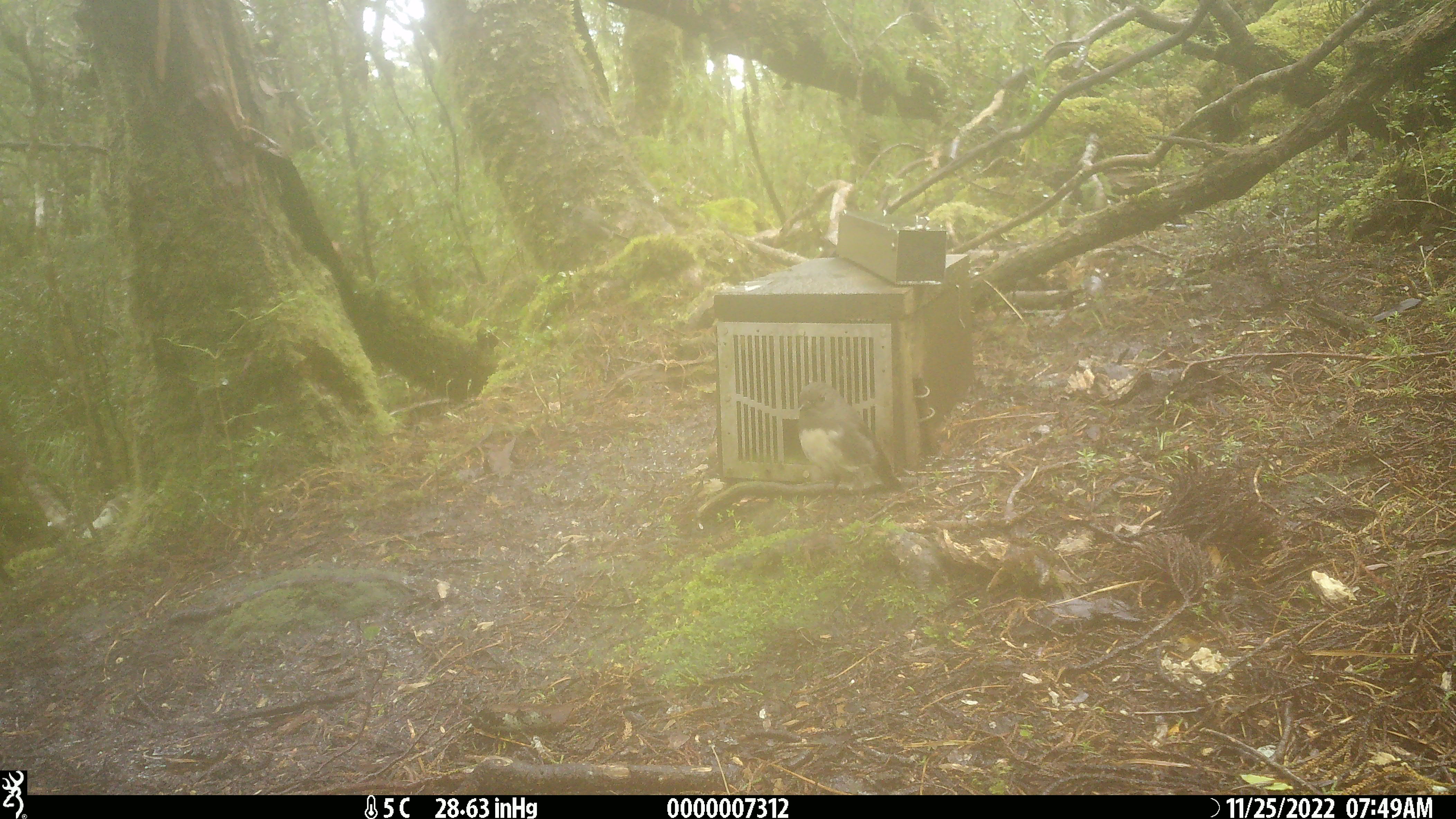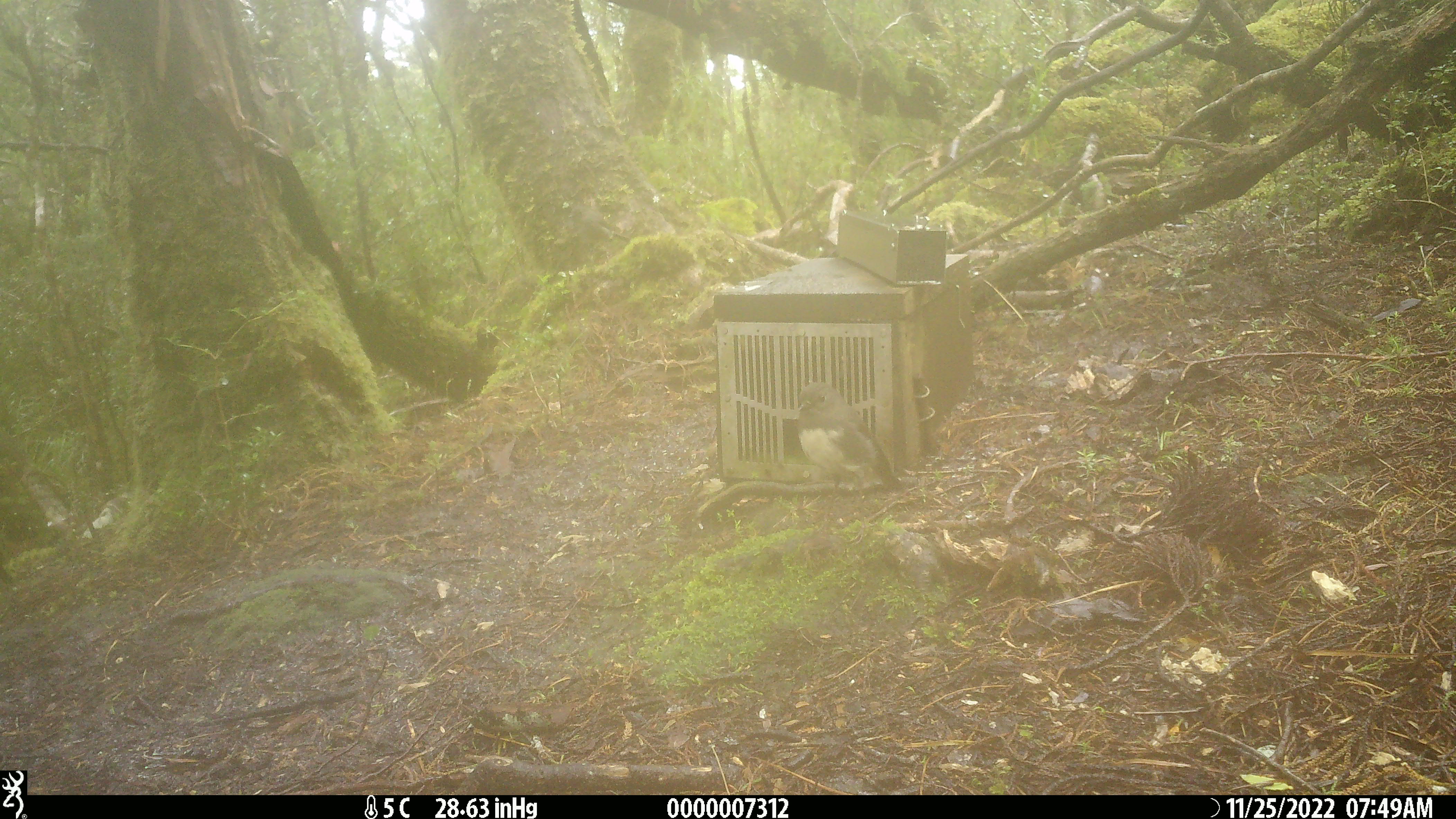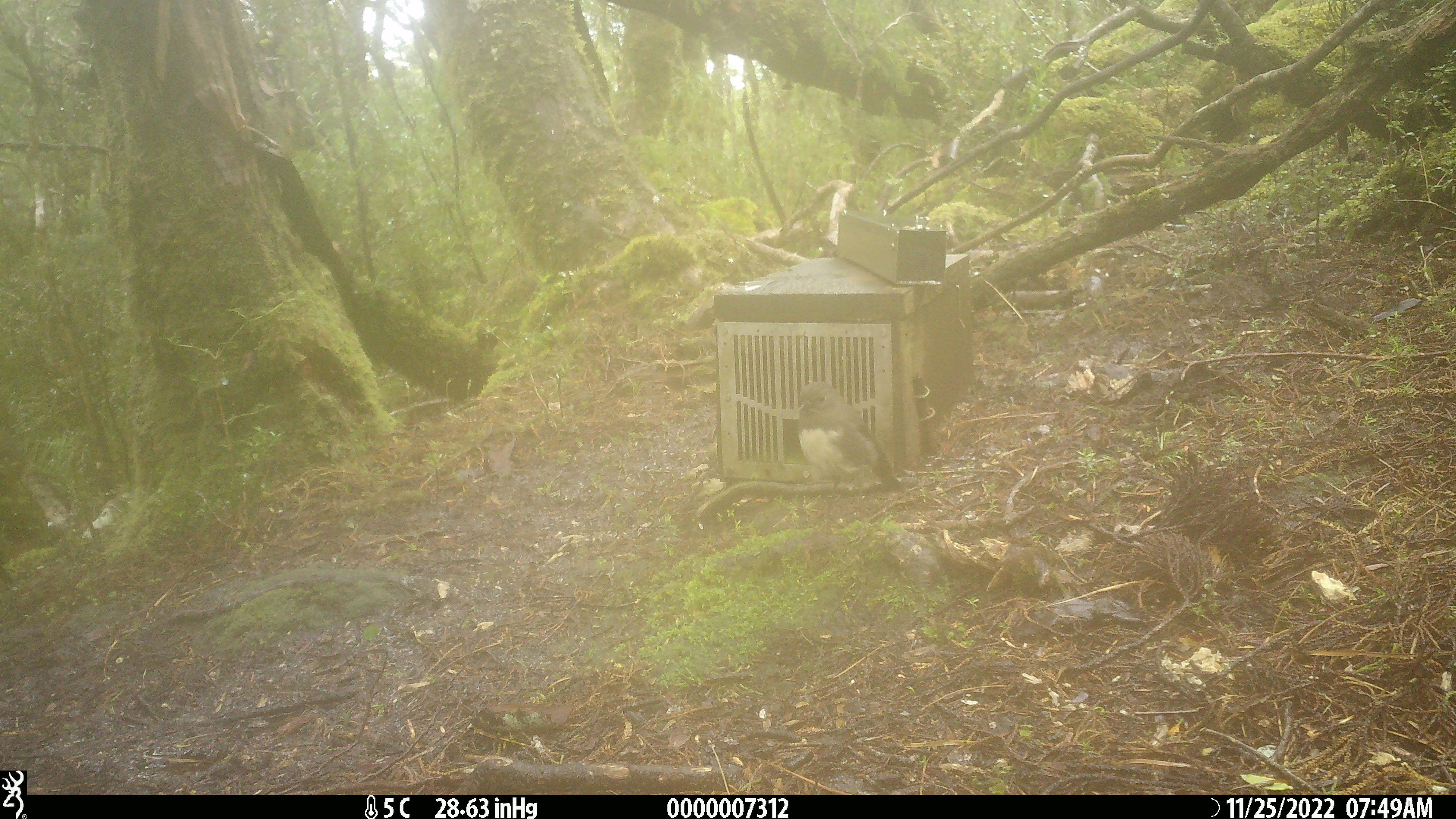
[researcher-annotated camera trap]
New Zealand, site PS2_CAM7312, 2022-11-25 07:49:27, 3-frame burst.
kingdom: Animalia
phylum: Chordata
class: Aves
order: Passeriformes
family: Petroicidae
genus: Petroica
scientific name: Petroica australis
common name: new zealand robin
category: robin